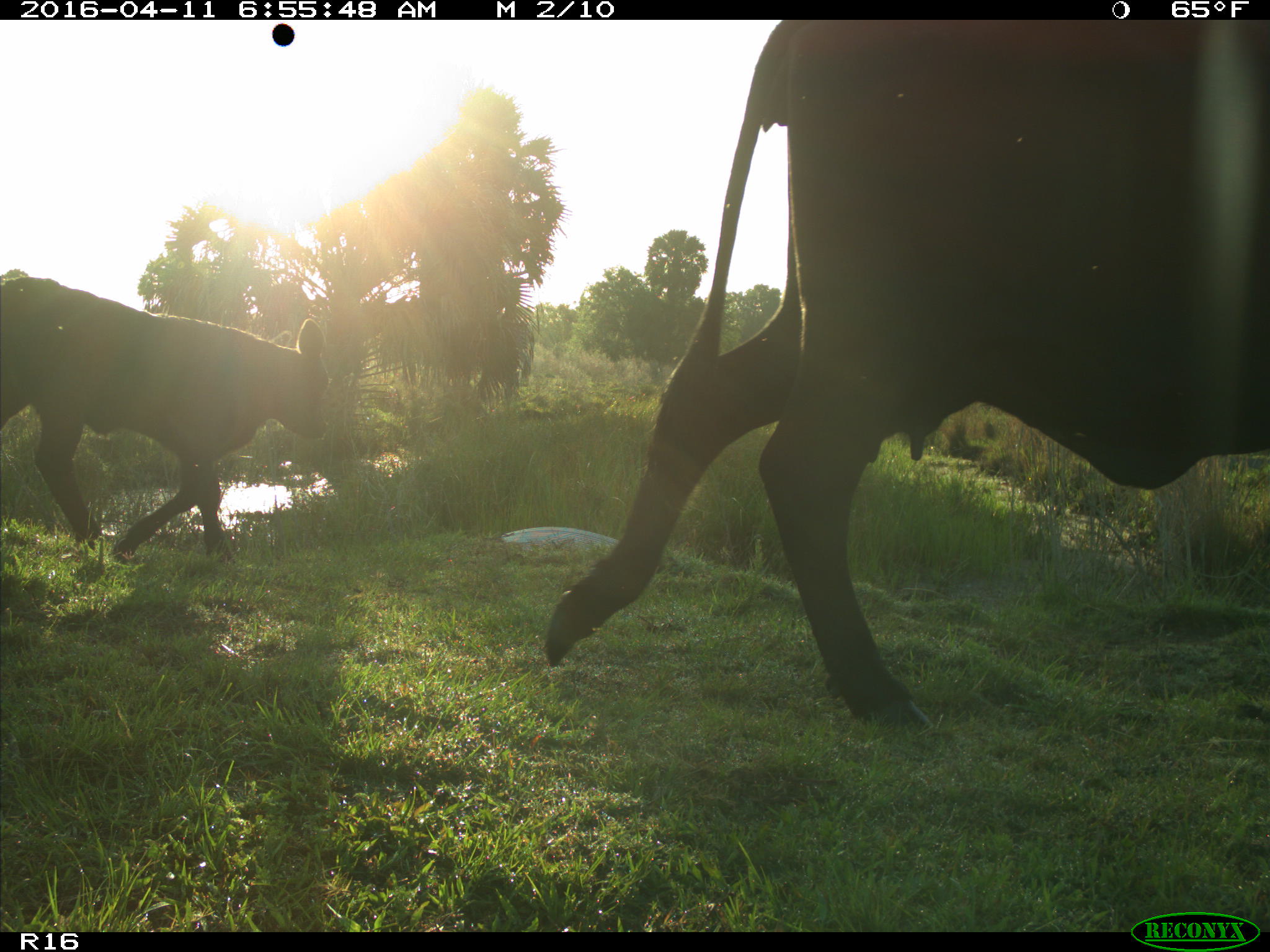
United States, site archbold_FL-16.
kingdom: Animalia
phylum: Chordata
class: Mammalia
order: Artiodactyla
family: Bovidae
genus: Bos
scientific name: Bos taurus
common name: domestic cow